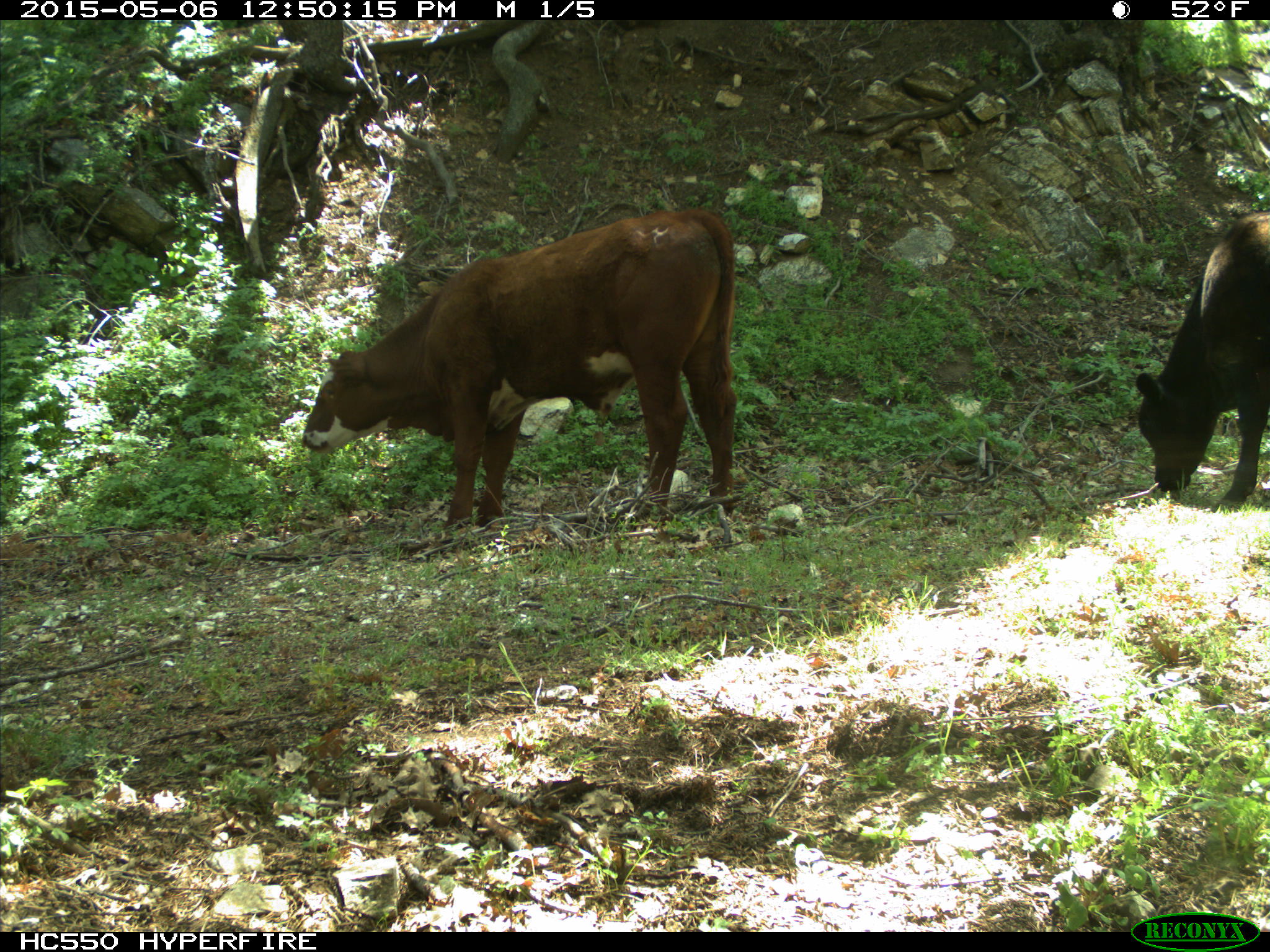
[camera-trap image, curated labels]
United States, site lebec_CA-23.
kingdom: Animalia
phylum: Chordata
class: Mammalia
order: Artiodactyla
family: Bovidae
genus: Bos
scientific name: Bos taurus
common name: domestic cow